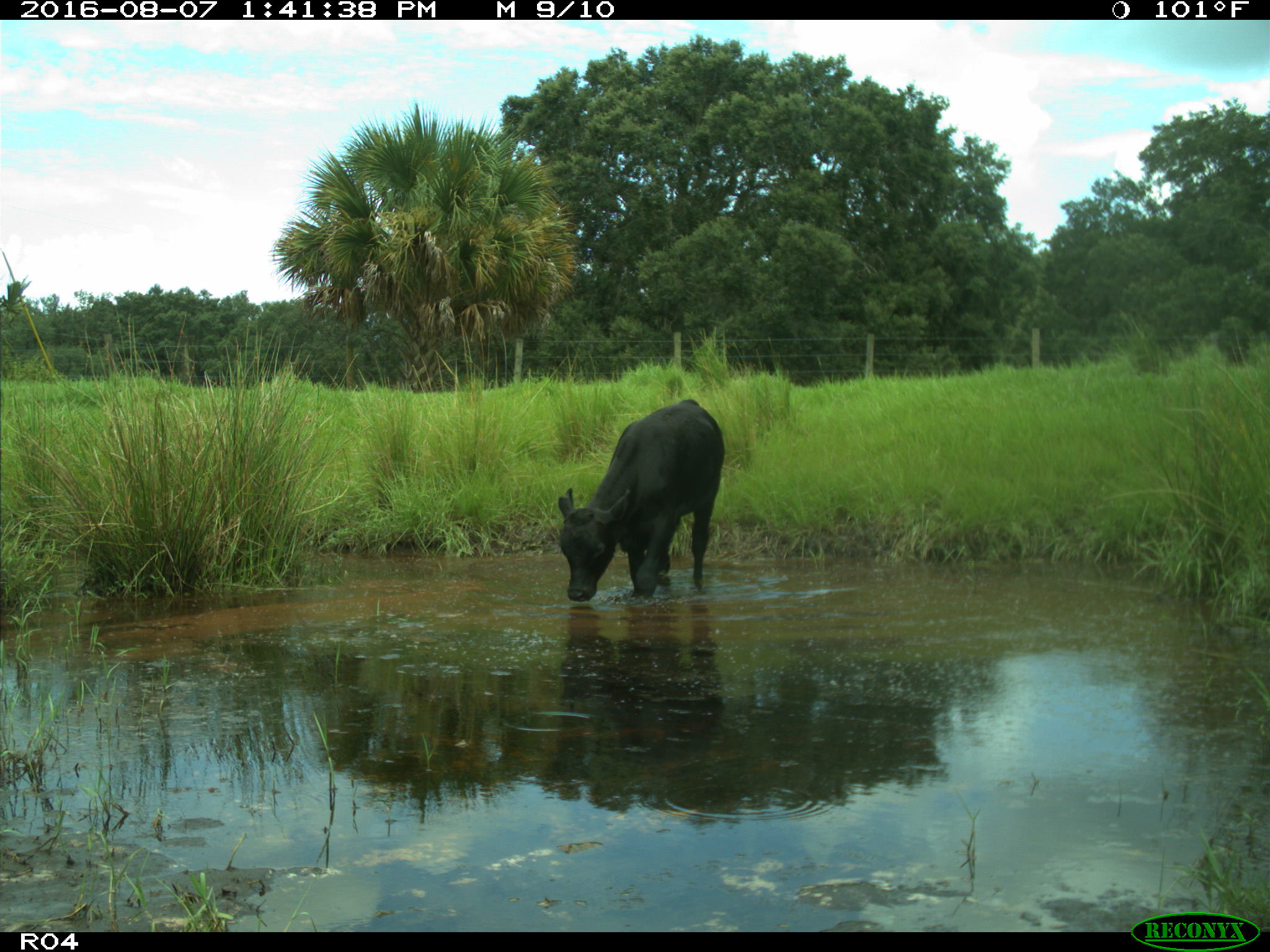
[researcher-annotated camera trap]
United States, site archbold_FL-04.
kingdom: Animalia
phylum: Chordata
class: Mammalia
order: Artiodactyla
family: Bovidae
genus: Bos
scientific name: Bos taurus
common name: domestic cow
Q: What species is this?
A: Bos taurus (domestic cow).